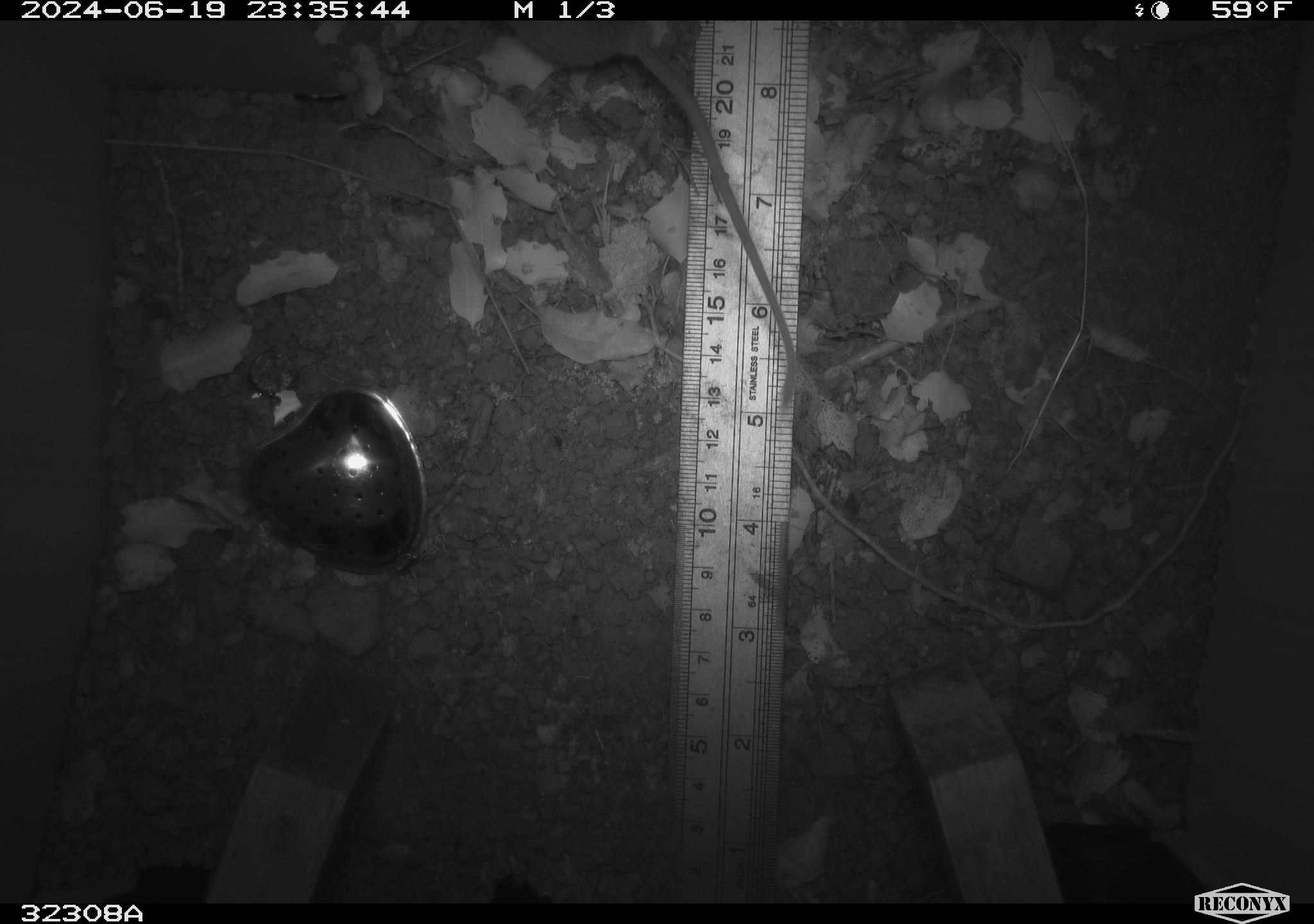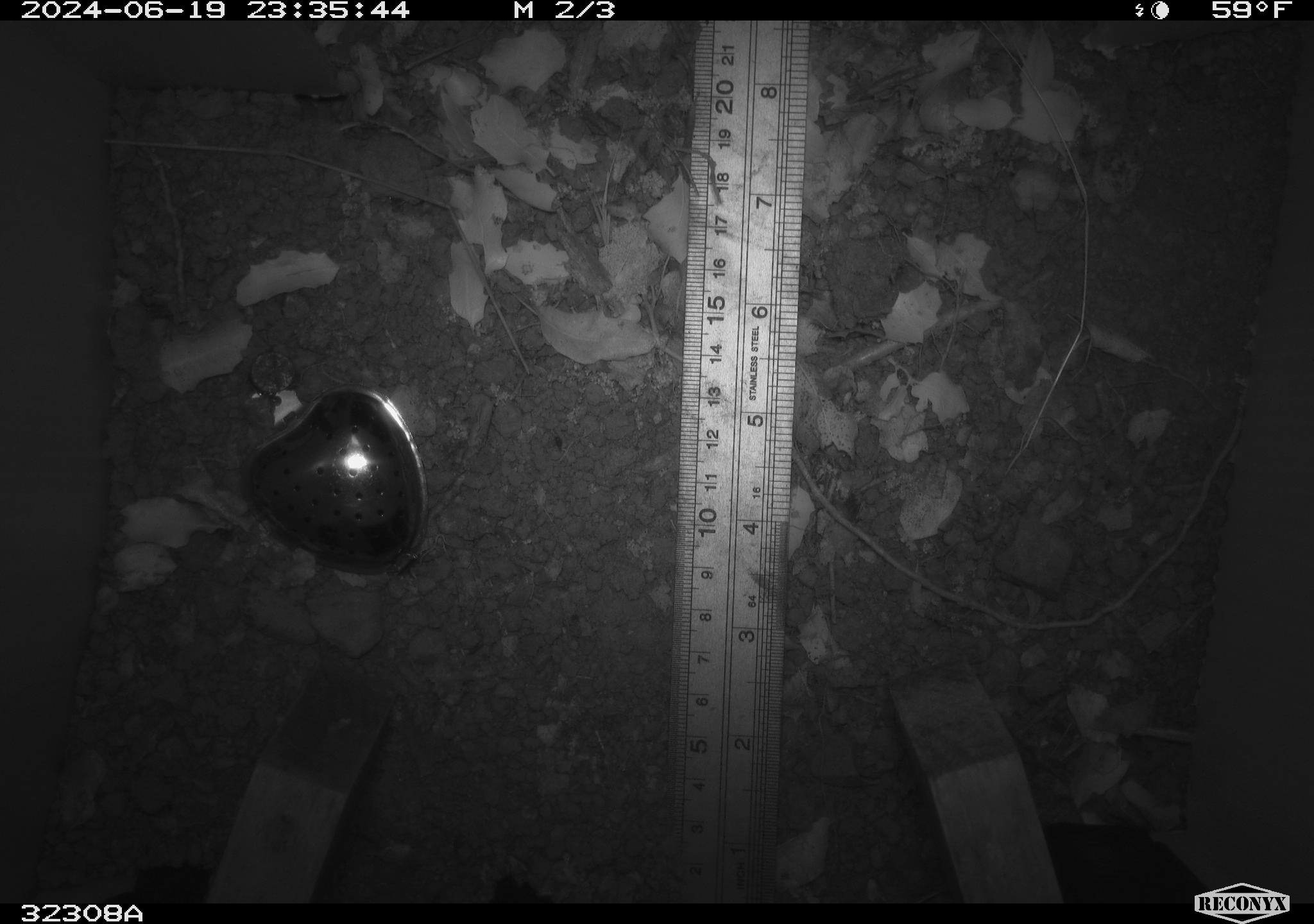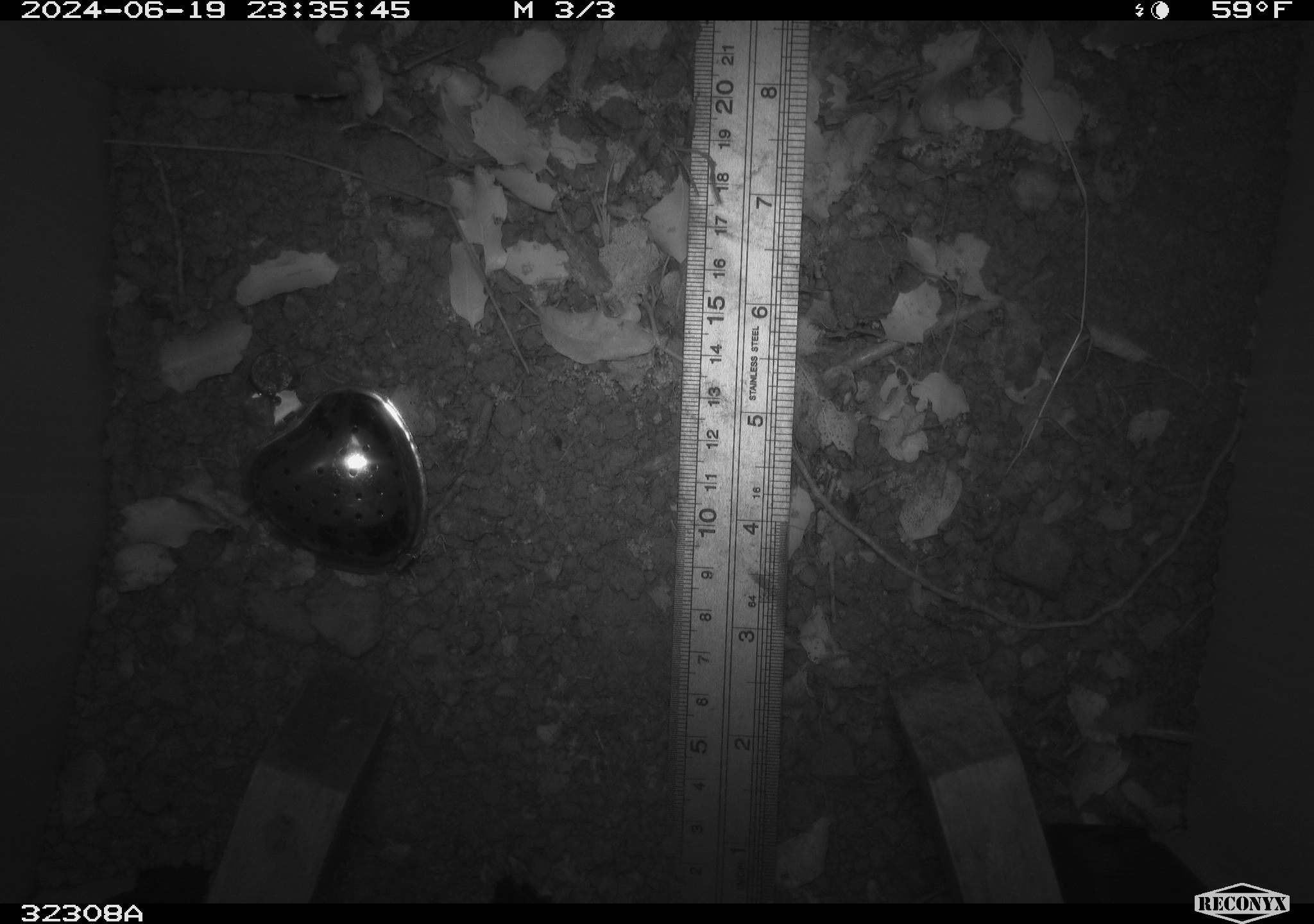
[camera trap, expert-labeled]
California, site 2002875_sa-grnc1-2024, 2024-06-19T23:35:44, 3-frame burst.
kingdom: Animalia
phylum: Chordata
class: Mammalia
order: Rodentia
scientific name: Rodentia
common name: rodent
Rodent (Rodentia).